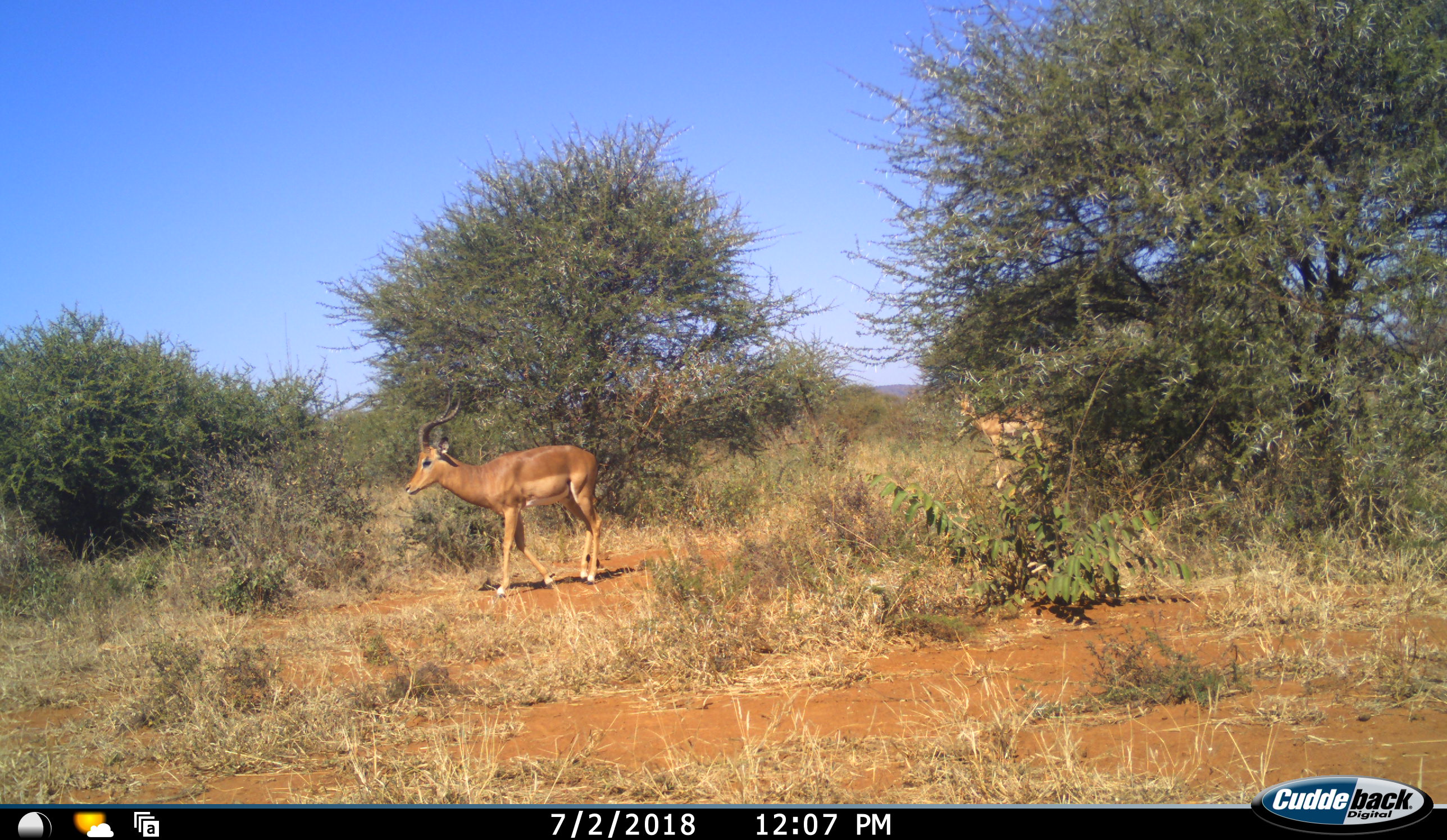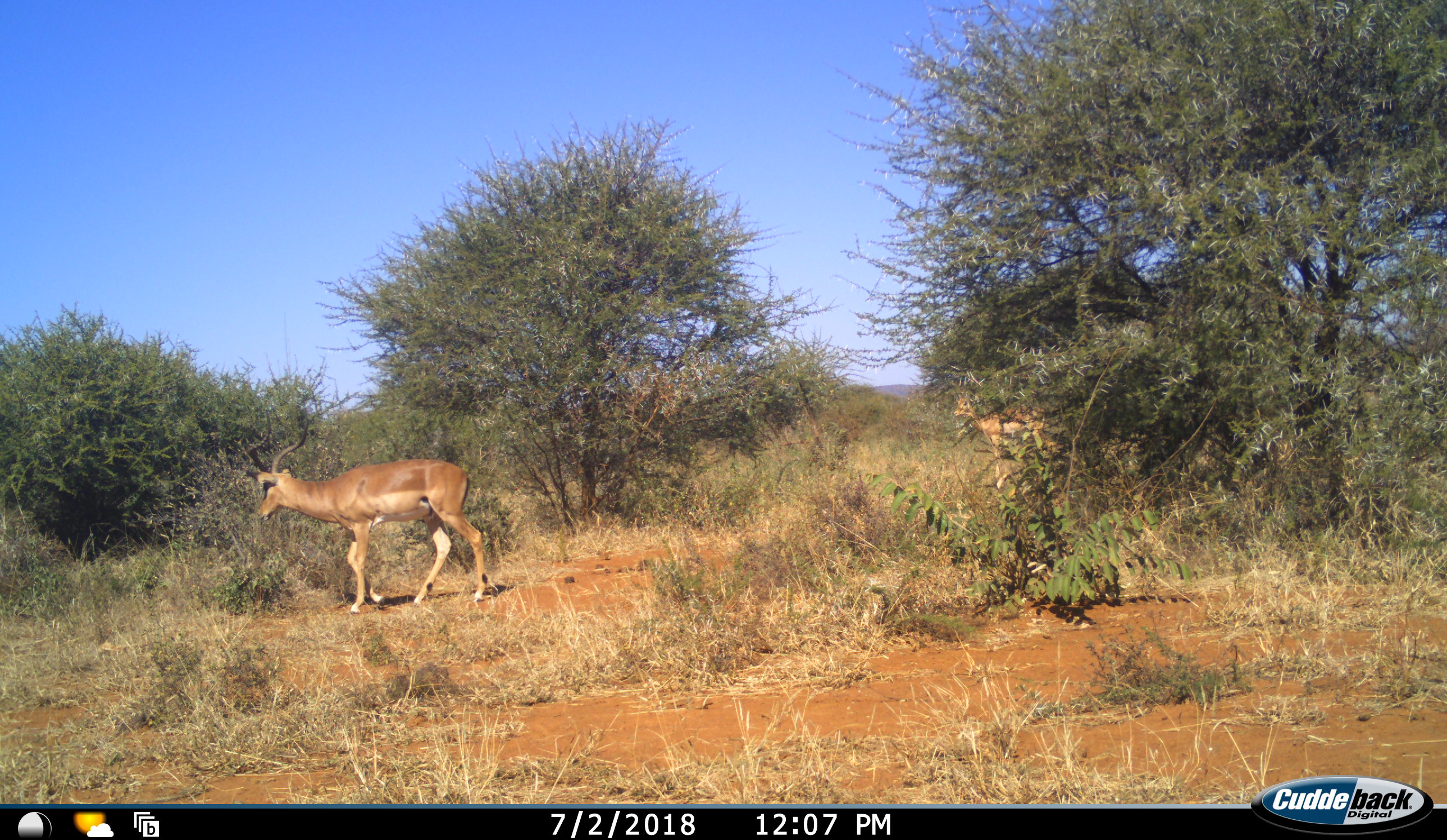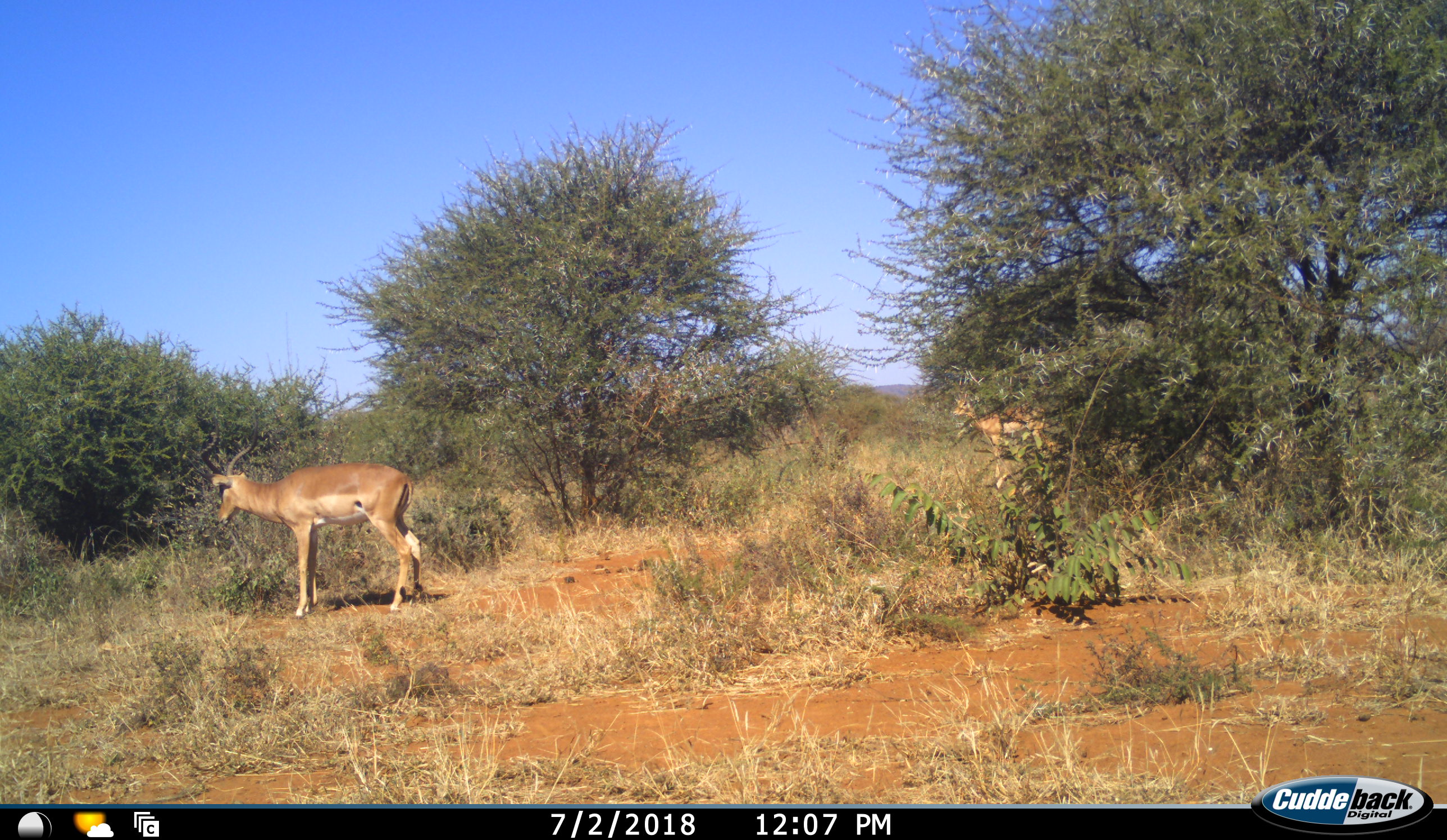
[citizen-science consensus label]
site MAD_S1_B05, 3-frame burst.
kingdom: Animalia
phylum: Chordata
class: Mammalia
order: Artiodactyla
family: Bovidae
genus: Aepyceros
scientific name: Aepyceros melampus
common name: impala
Impala (Aepyceros melampus), count 2. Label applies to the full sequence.